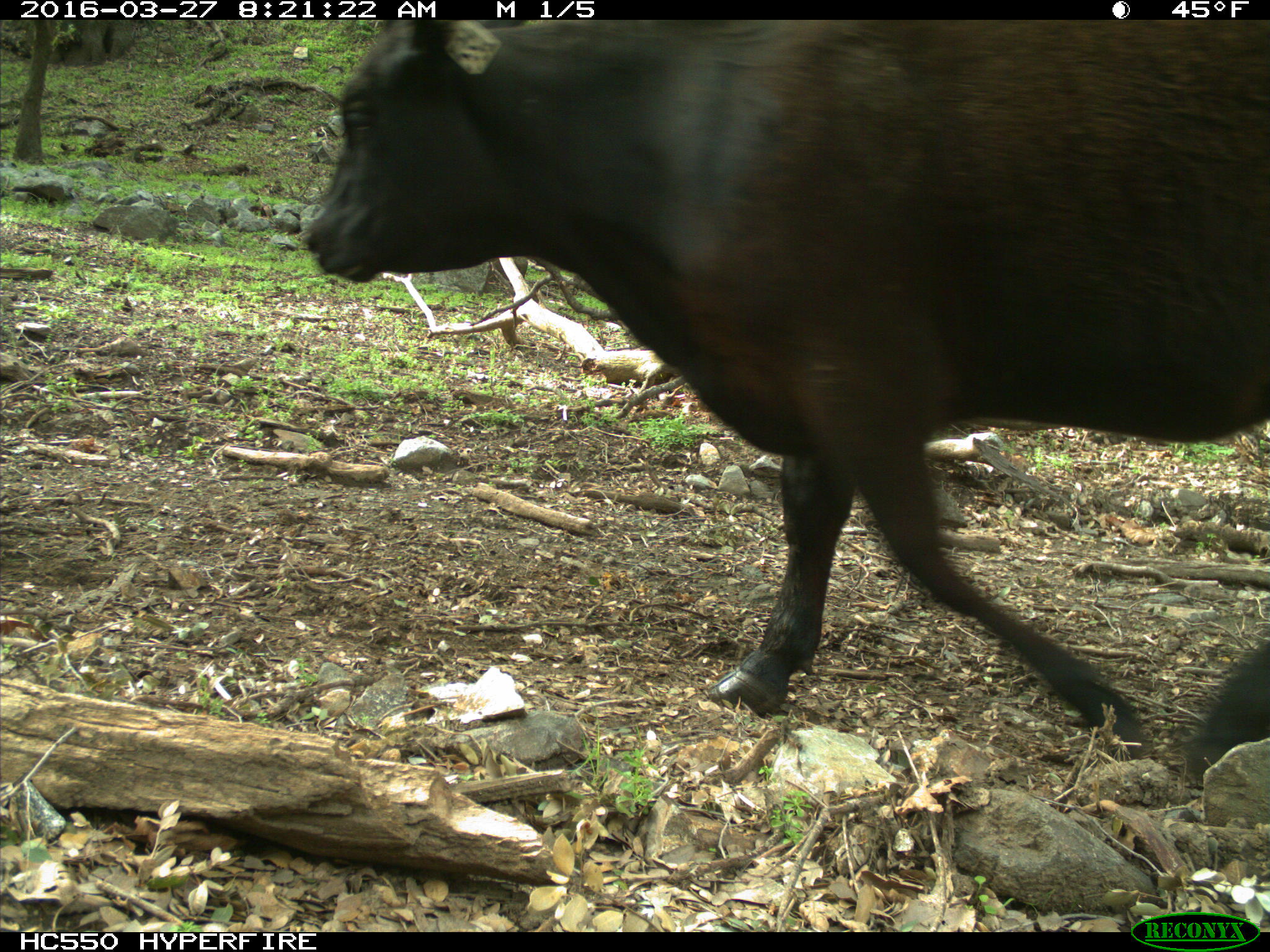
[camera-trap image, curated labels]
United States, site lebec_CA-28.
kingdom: Animalia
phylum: Chordata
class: Mammalia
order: Artiodactyla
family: Bovidae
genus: Bos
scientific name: Bos taurus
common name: domestic cow